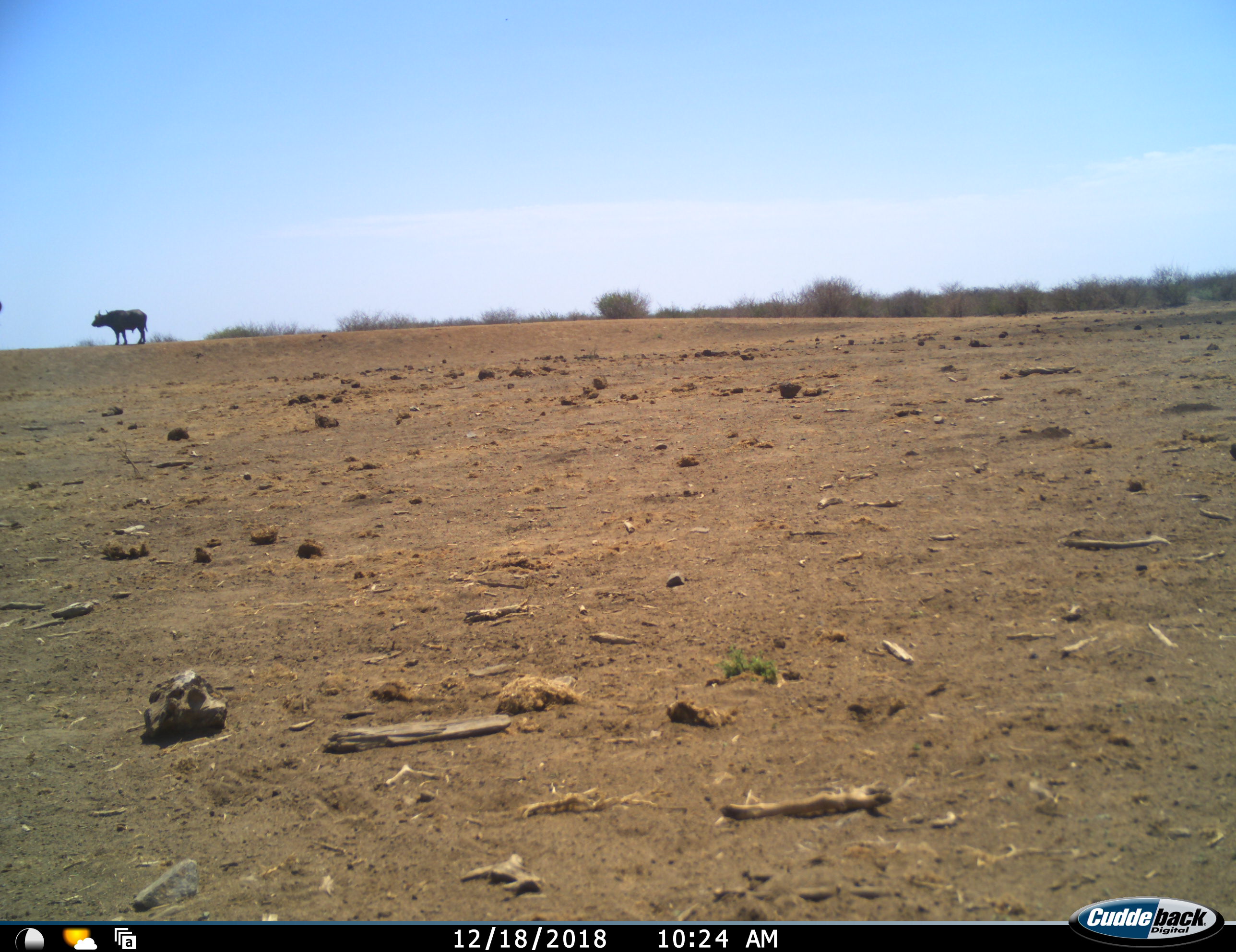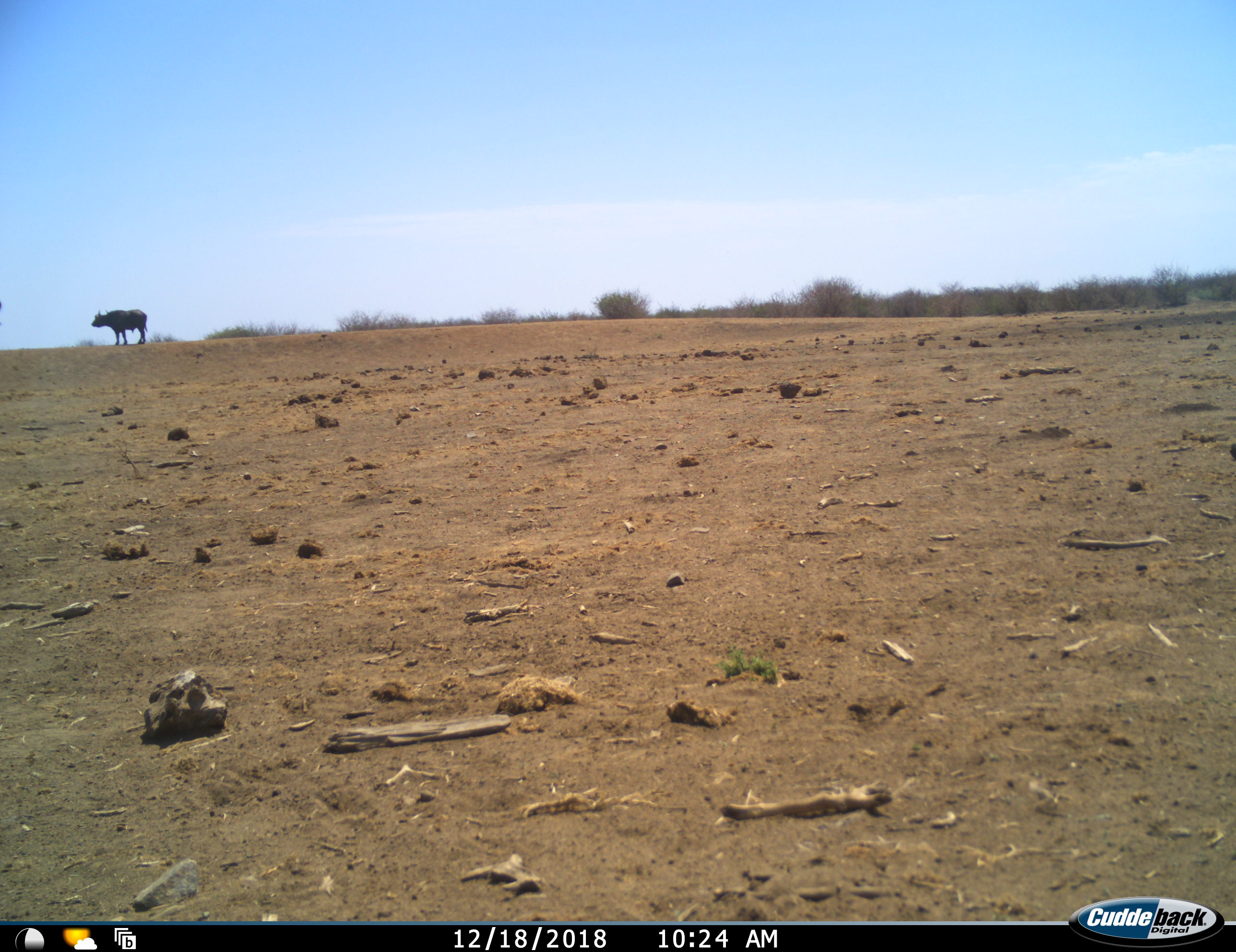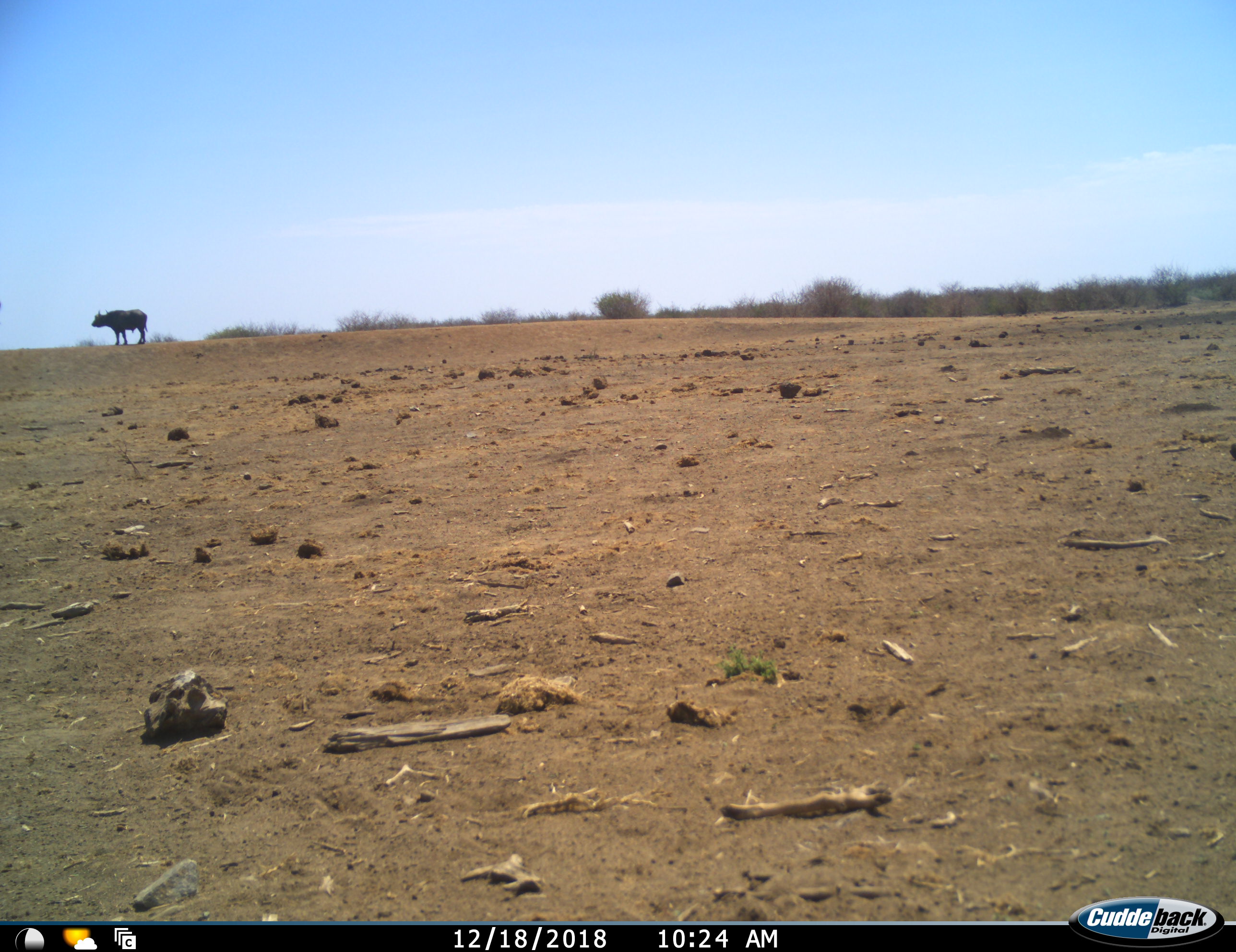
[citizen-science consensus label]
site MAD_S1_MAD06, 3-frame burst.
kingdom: Animalia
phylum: Chordata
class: Mammalia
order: Artiodactyla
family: Bovidae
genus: Syncerus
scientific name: Syncerus caffer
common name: african buffalo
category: buffalo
Buffalo (african buffalo) (Syncerus caffer), count 1. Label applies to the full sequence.